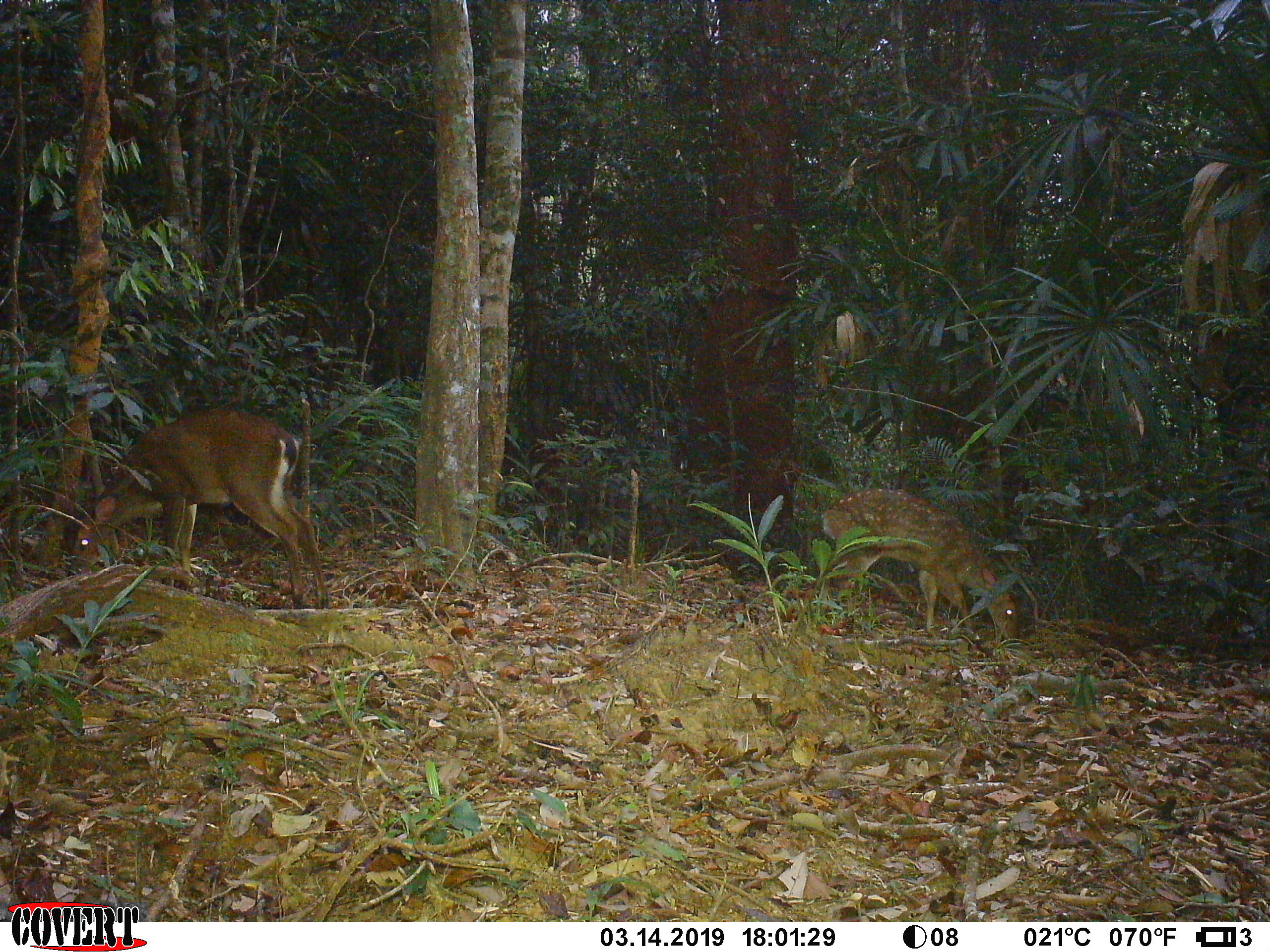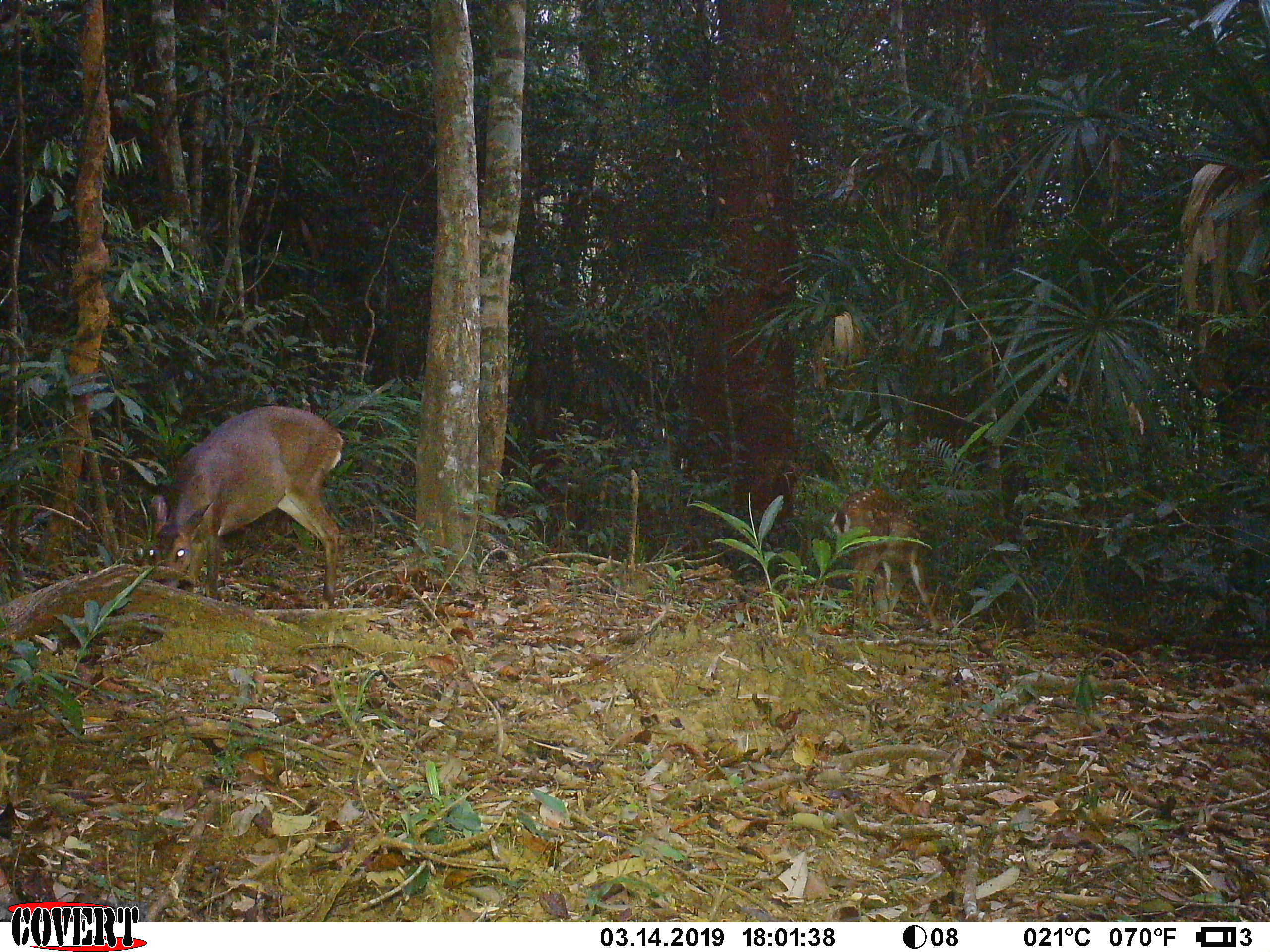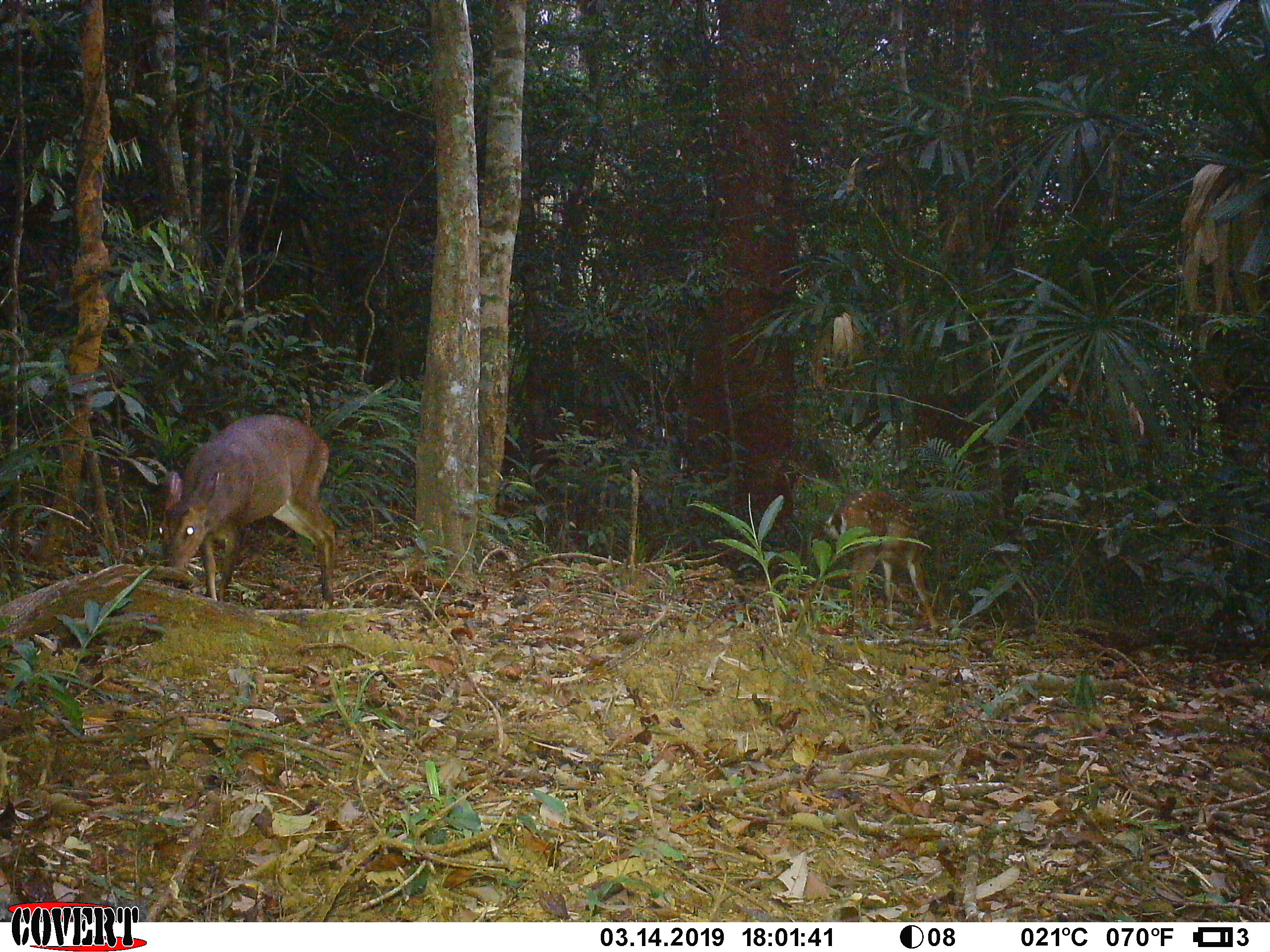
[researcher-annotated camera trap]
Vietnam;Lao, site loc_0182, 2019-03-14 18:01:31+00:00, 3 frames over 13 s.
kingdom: Animalia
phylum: Chordata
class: Mammalia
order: Artiodactyla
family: Cervidae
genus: Muntiacus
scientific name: Muntiacus vuquangensis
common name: large-antlered muntjac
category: large antlered muntjac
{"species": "large antlered muntjac (large-antlered muntjac) (Muntiacus vuquangensis)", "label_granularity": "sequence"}